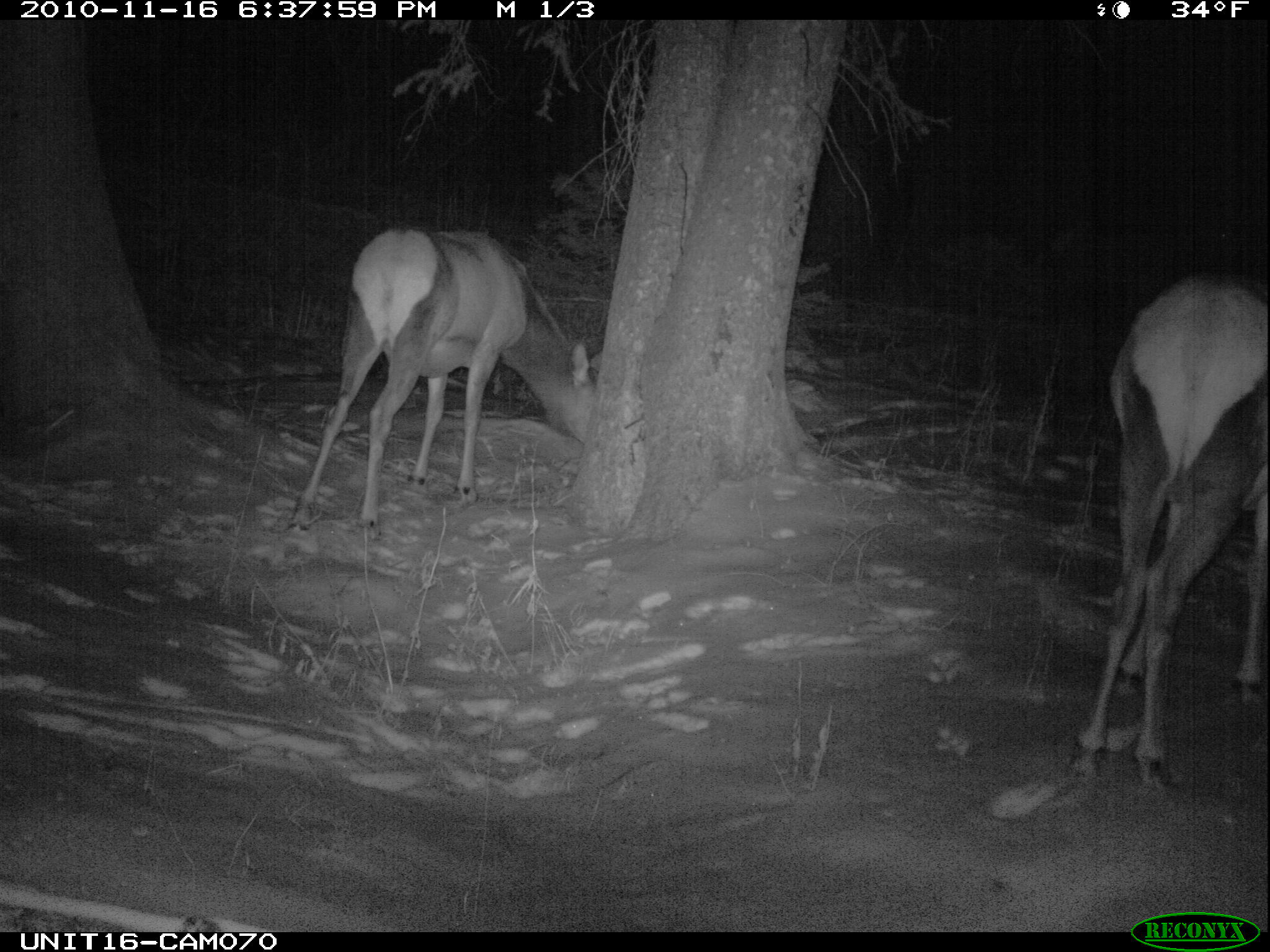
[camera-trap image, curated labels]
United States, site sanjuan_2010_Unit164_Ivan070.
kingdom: Animalia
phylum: Chordata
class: Mammalia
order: Artiodactyla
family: Cervidae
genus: Cervus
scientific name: Cervus elaphus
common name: red deer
Cervus elaphus (red deer).